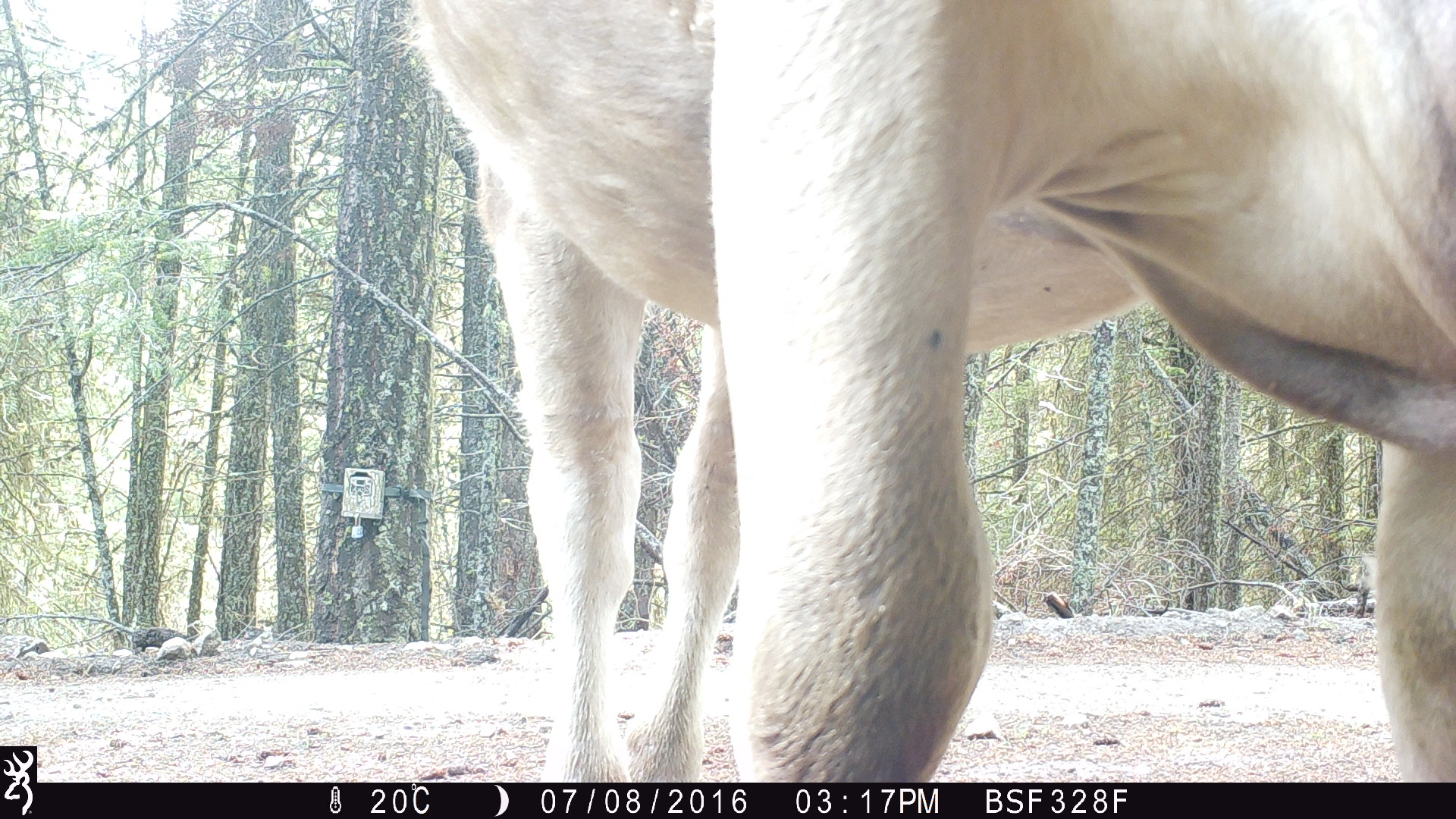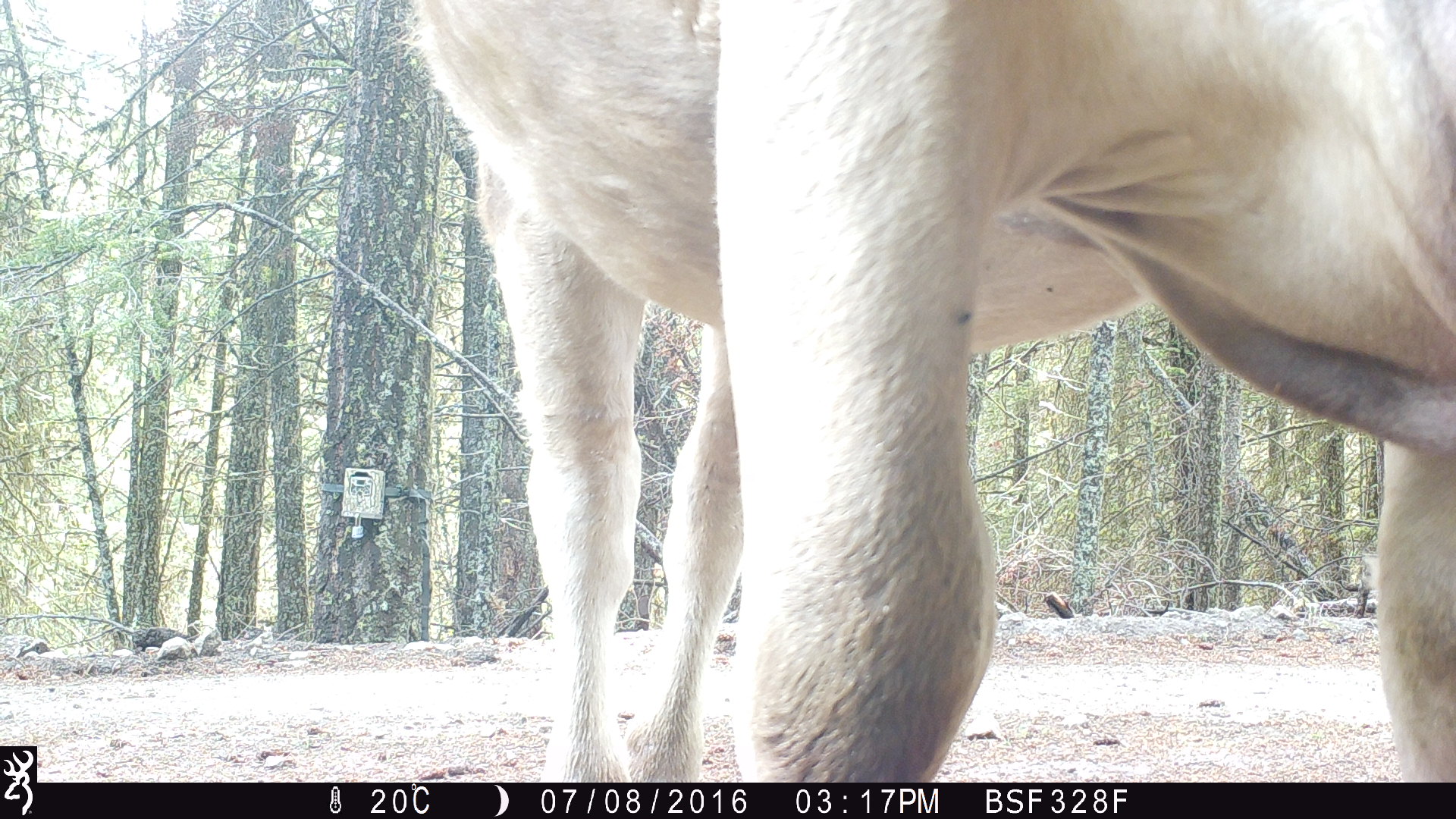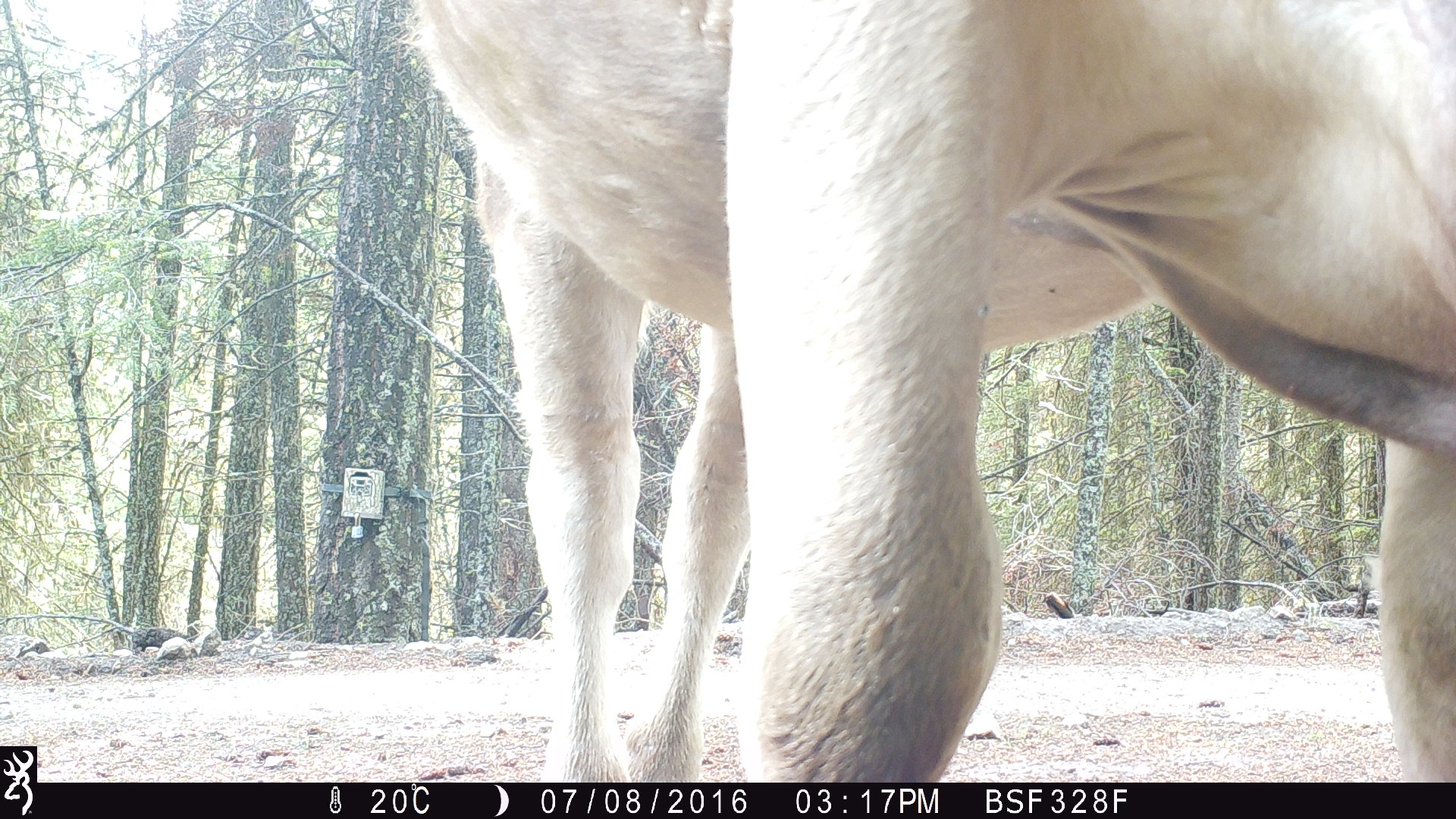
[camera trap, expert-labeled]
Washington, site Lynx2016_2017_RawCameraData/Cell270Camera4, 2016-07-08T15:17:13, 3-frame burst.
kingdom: Animalia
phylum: Chordata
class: Mammalia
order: Artiodactyla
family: Bovidae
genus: Bos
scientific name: Bos taurus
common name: domestic cattle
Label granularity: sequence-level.